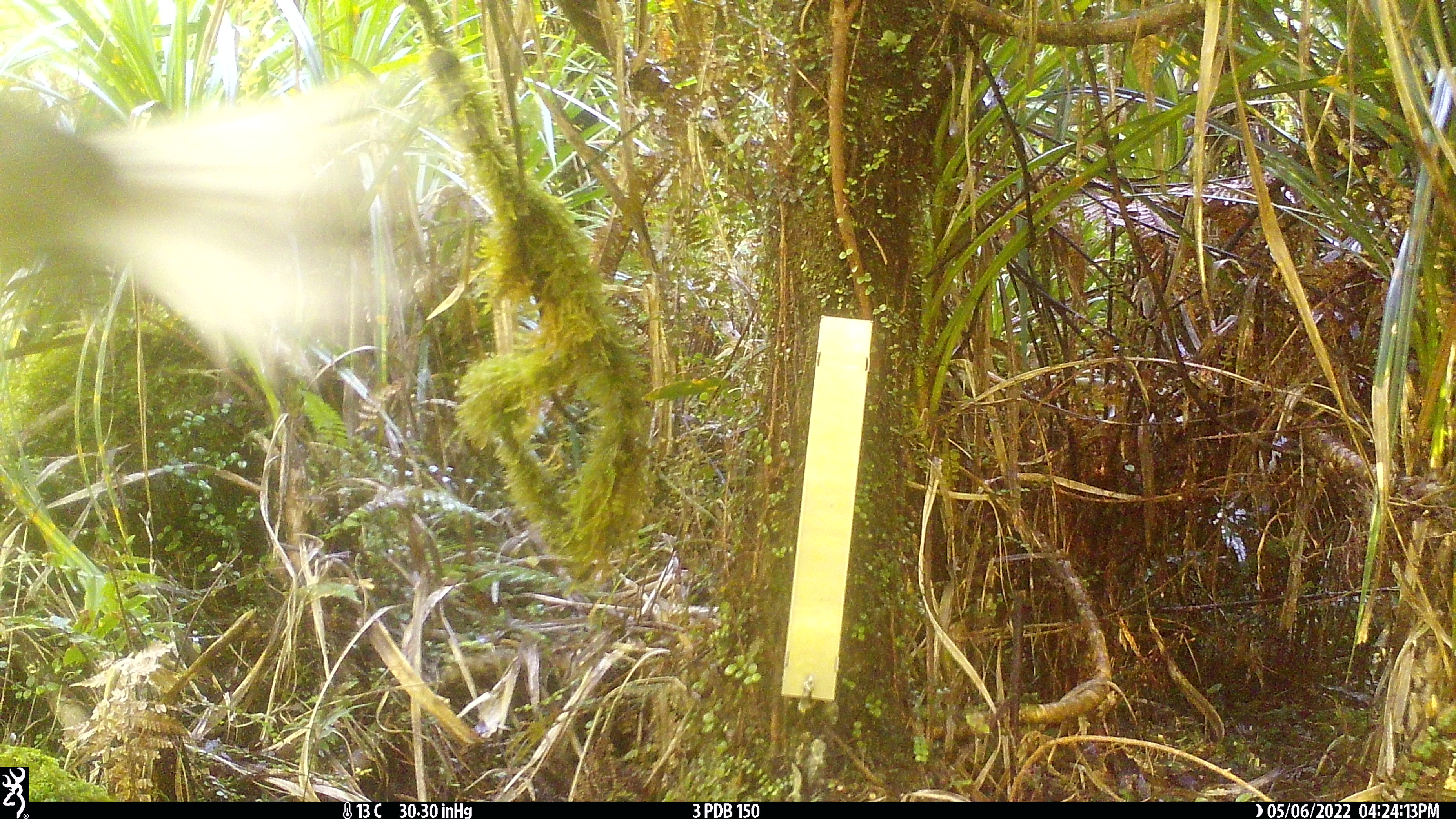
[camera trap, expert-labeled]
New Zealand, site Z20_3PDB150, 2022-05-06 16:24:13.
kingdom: Animalia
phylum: Chordata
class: Aves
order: Passeriformes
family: Rhipiduridae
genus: Rhipidura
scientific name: Rhipidura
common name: fantails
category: fantail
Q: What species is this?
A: Fantail (fantails) (Rhipidura).